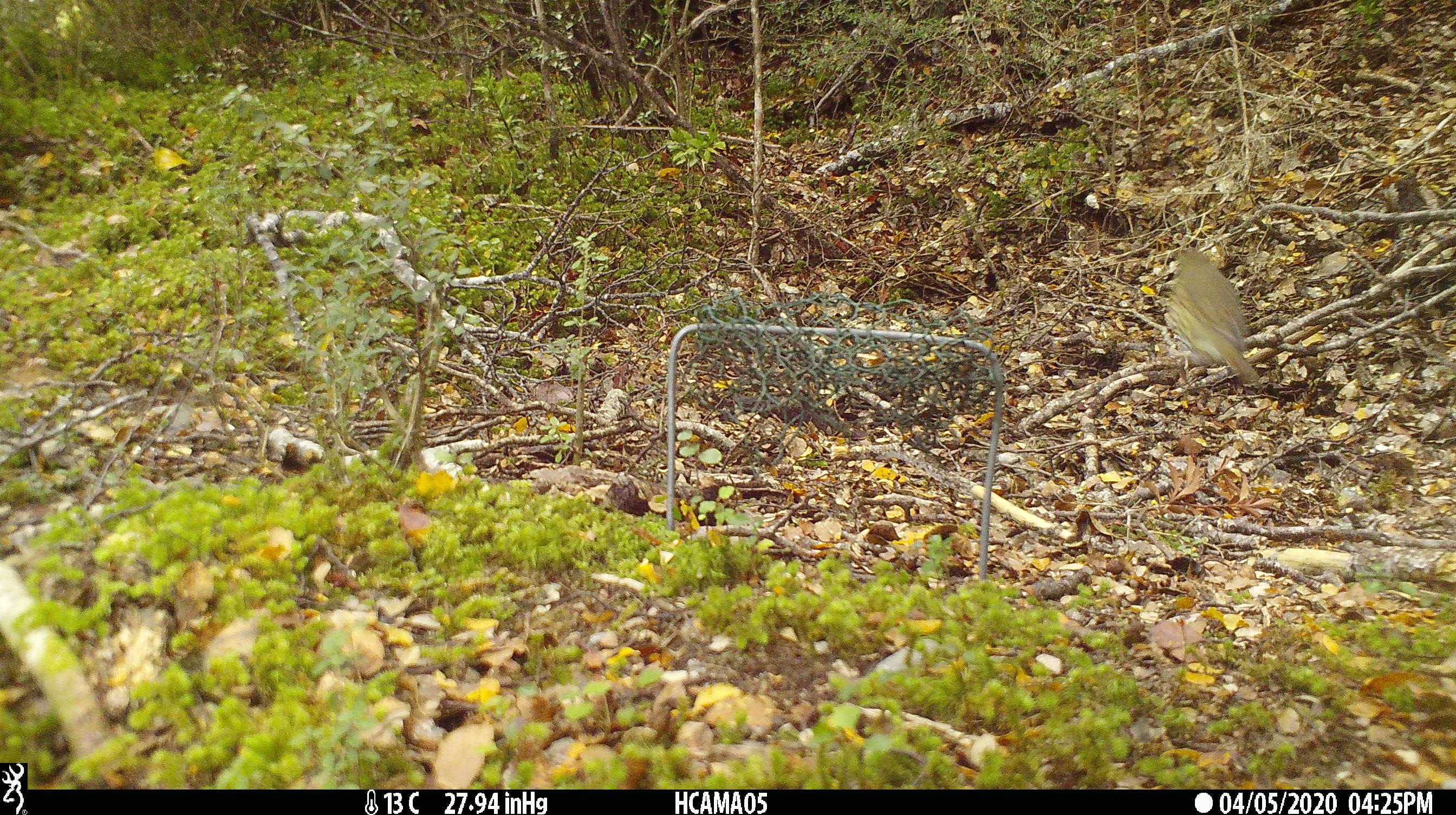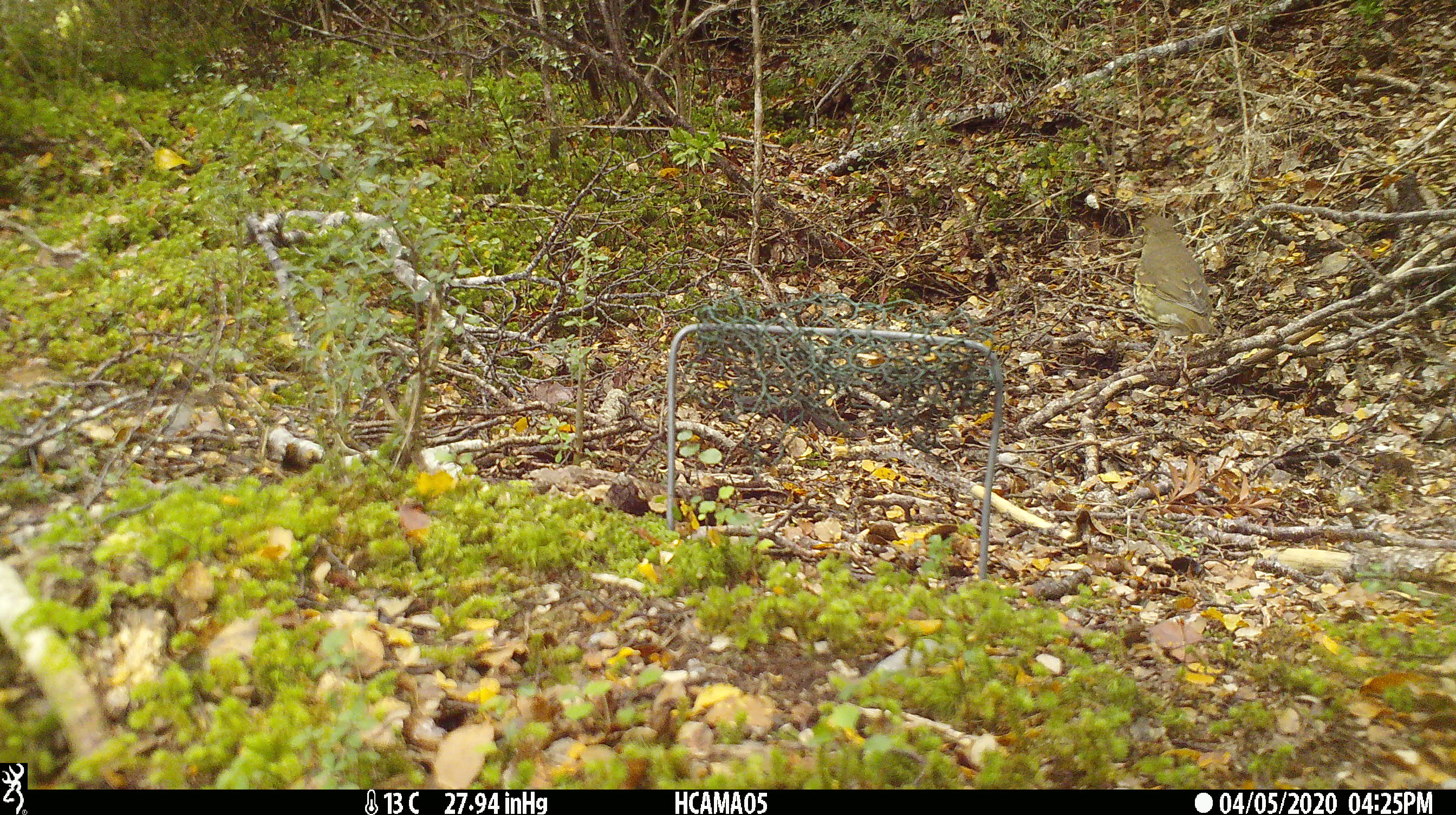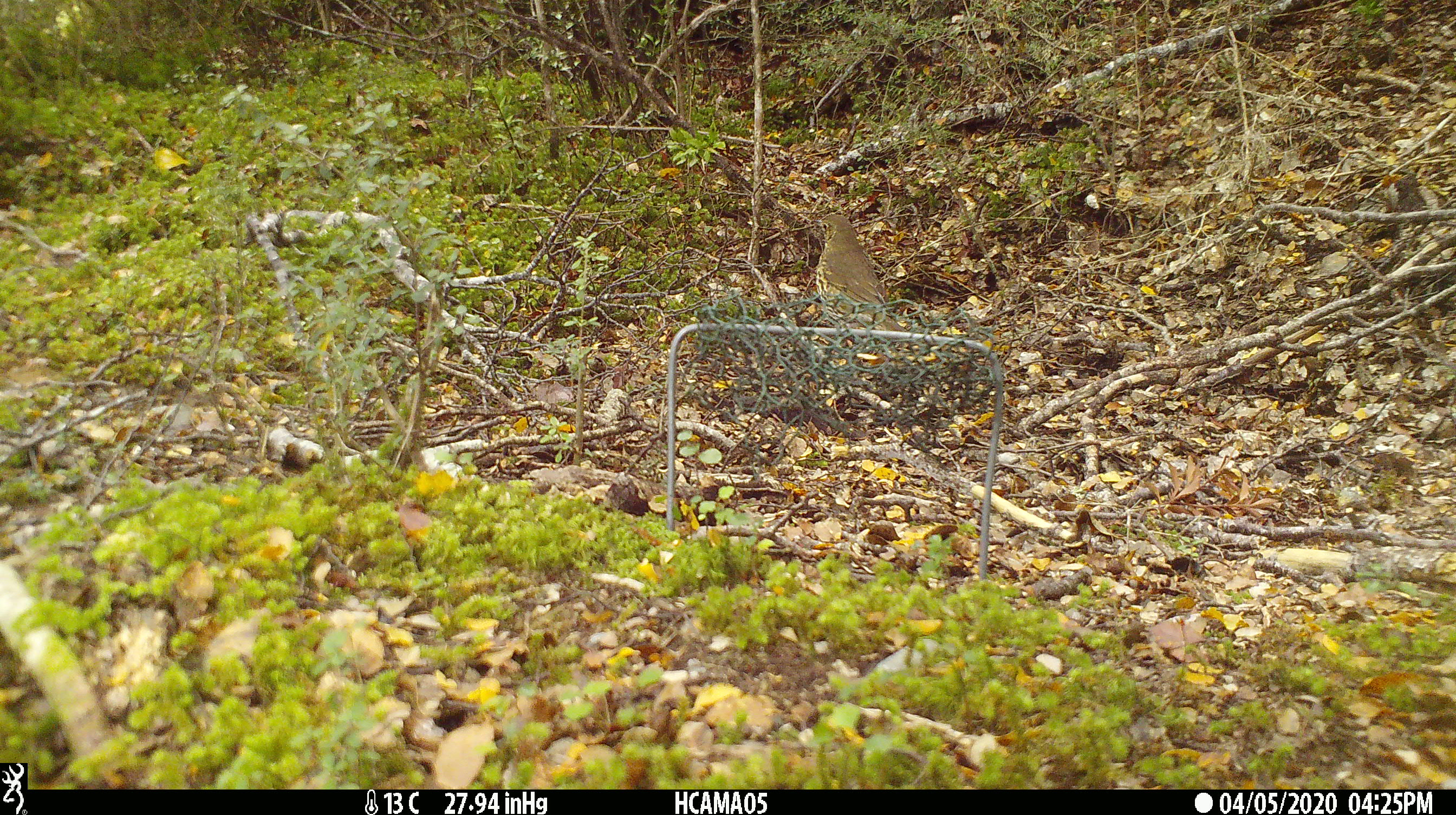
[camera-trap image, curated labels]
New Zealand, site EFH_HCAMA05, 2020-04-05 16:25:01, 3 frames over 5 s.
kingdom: Animalia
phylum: Chordata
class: Aves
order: Passeriformes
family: Turdidae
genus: Turdus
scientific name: Turdus philomelos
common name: song thrush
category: thrush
Thrush (song thrush) (Turdus philomelos).